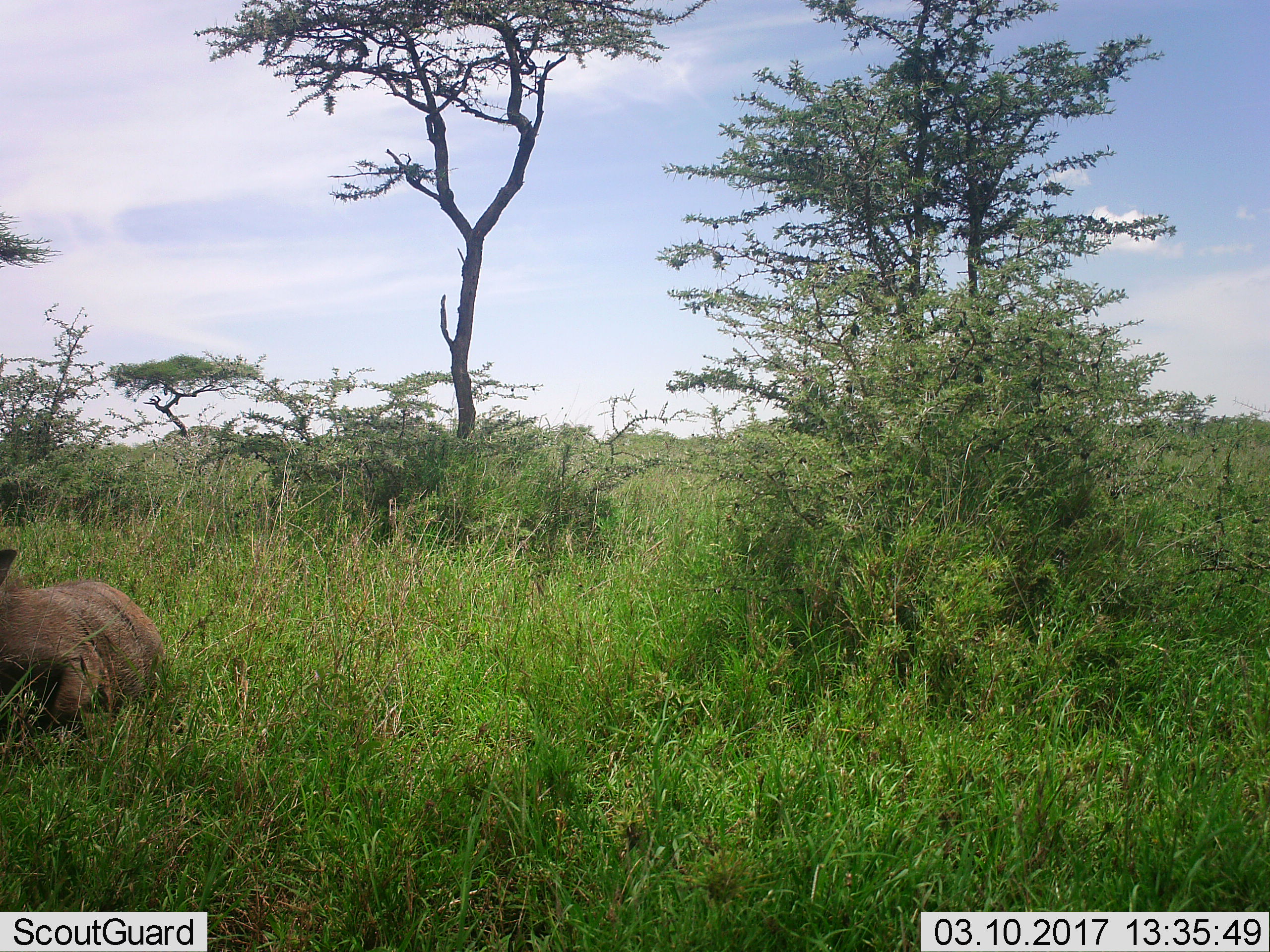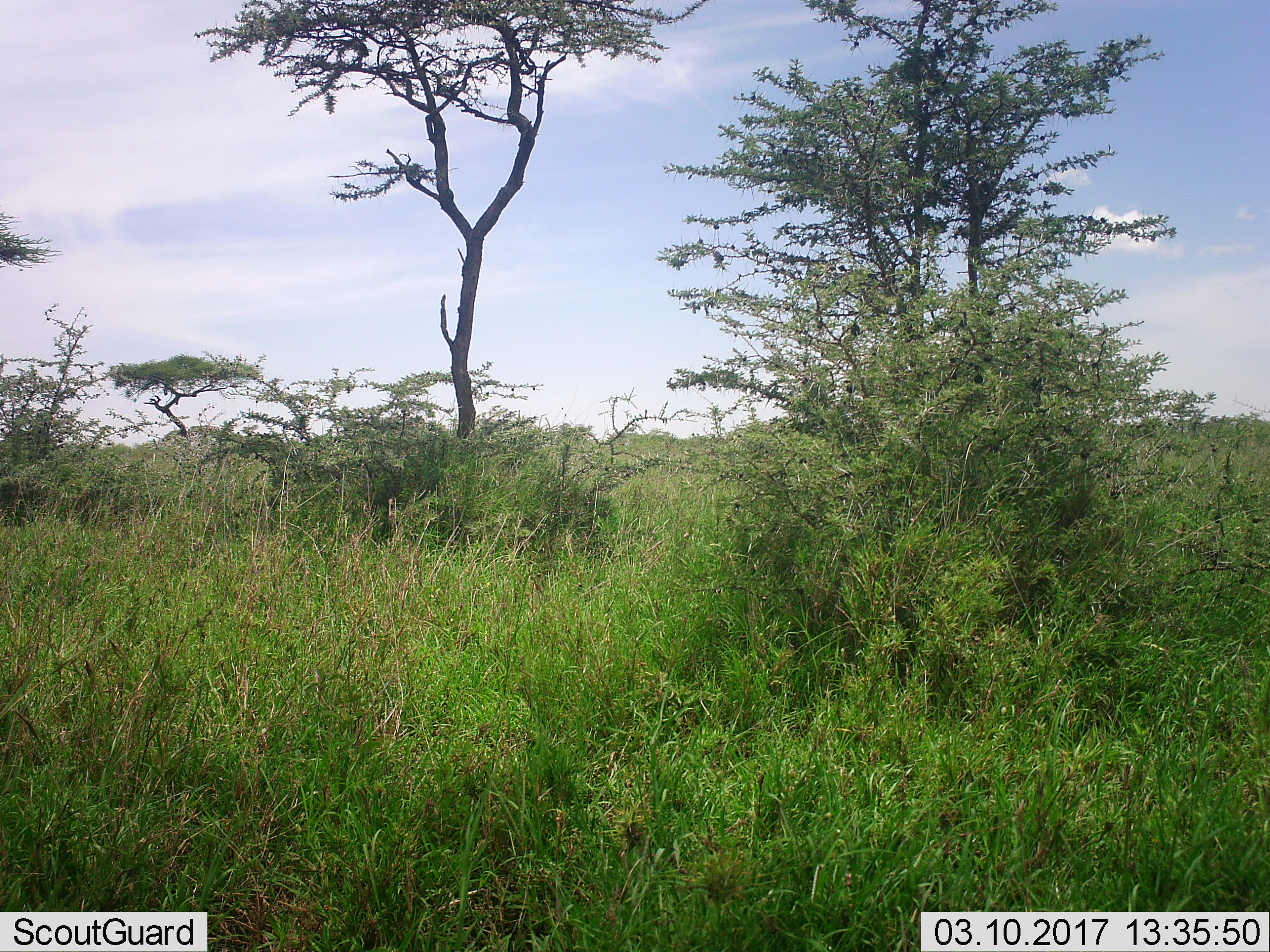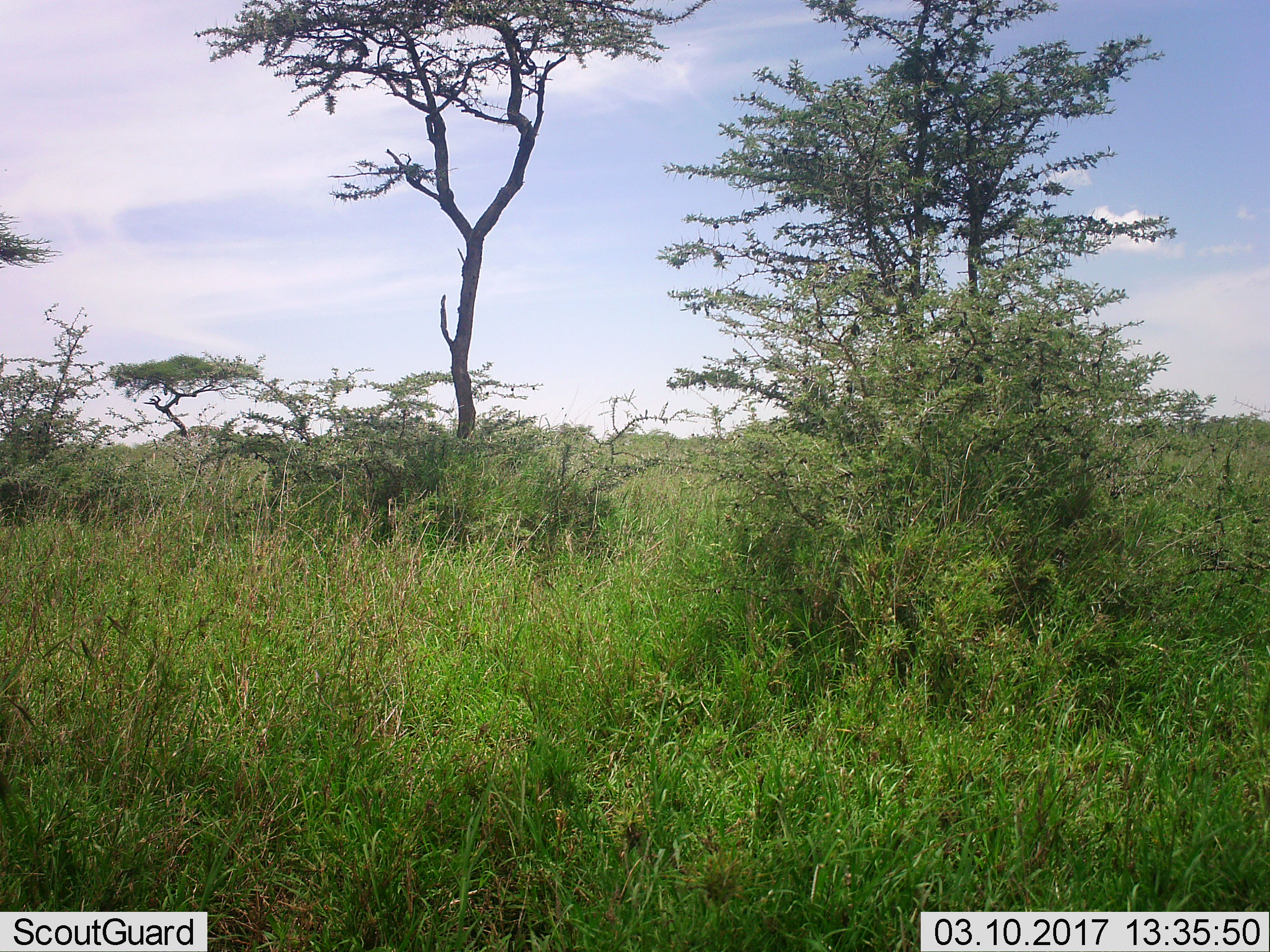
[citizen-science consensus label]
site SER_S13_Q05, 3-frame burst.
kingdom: Animalia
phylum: Chordata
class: Mammalia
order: Artiodactyla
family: Suidae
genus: Phacochoerus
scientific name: Phacochoerus africanus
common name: warthog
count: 1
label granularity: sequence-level